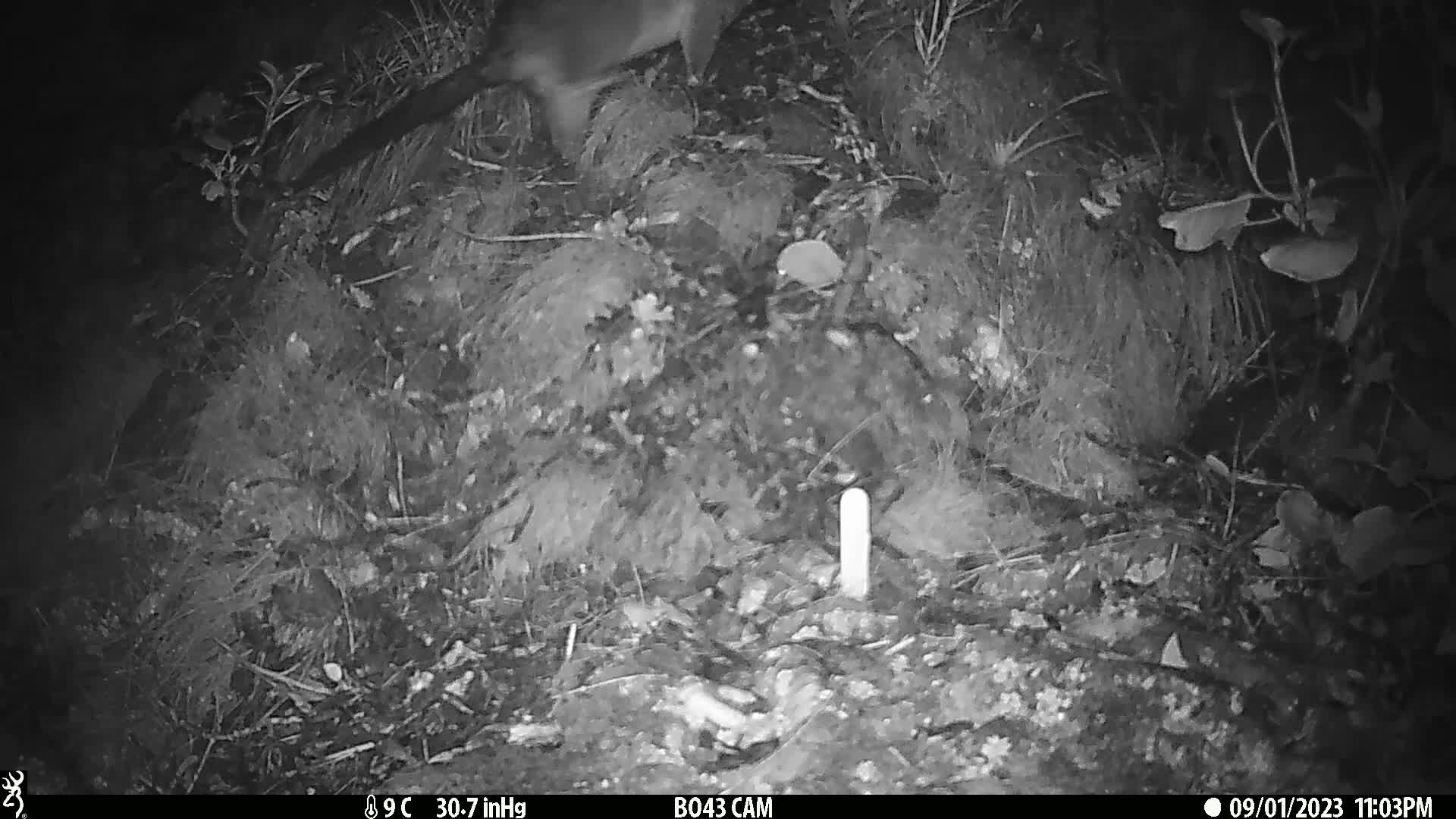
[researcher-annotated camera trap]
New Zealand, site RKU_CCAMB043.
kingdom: Animalia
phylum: Chordata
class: Mammalia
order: Diprotodontia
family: Phalangeridae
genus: Trichosurus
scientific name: Trichosurus vulpecula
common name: common brushtail possum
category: possum